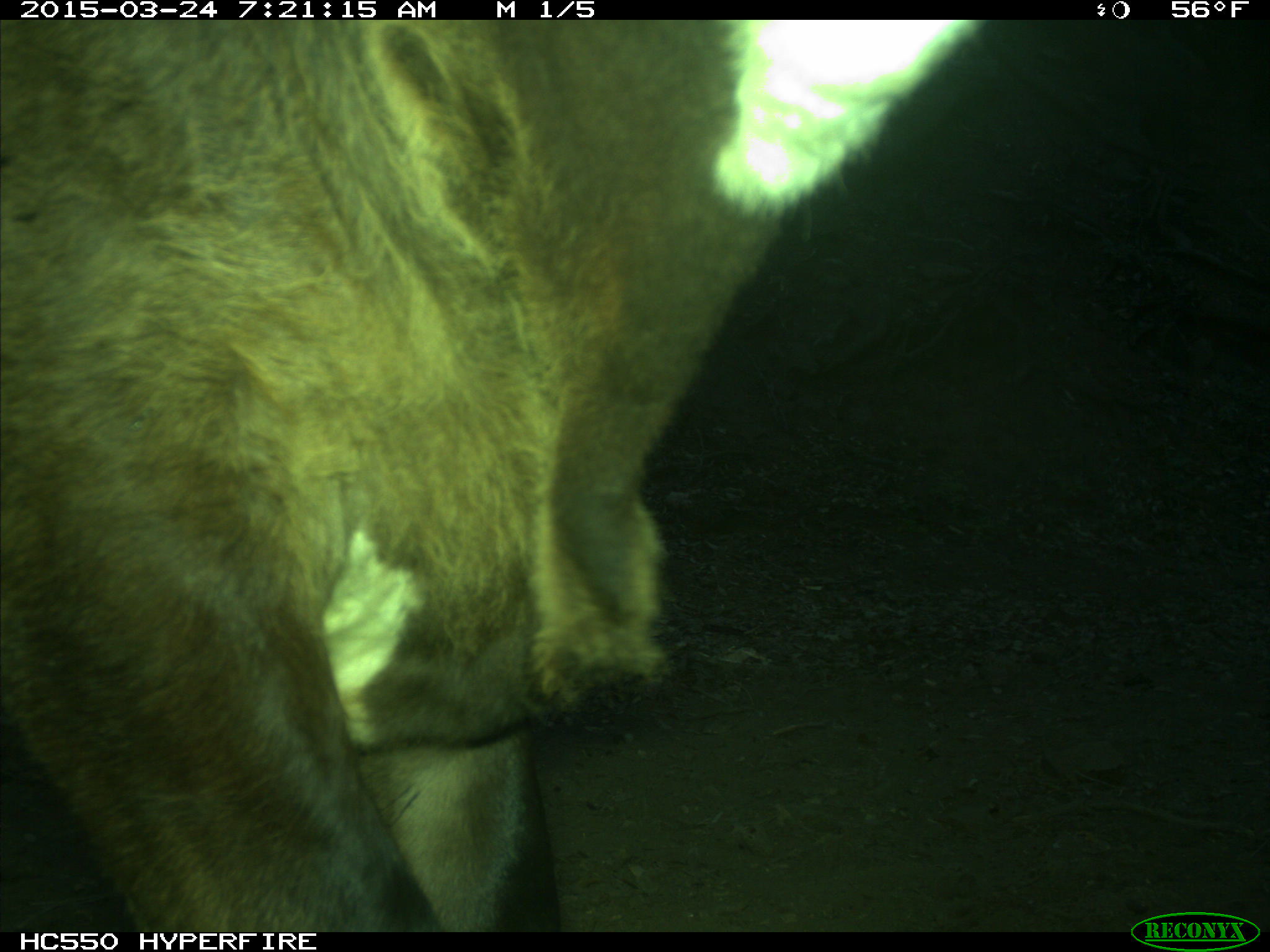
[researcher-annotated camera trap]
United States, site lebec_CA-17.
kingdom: Animalia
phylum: Chordata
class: Mammalia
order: Artiodactyla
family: Bovidae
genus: Bos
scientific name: Bos taurus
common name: domestic cow